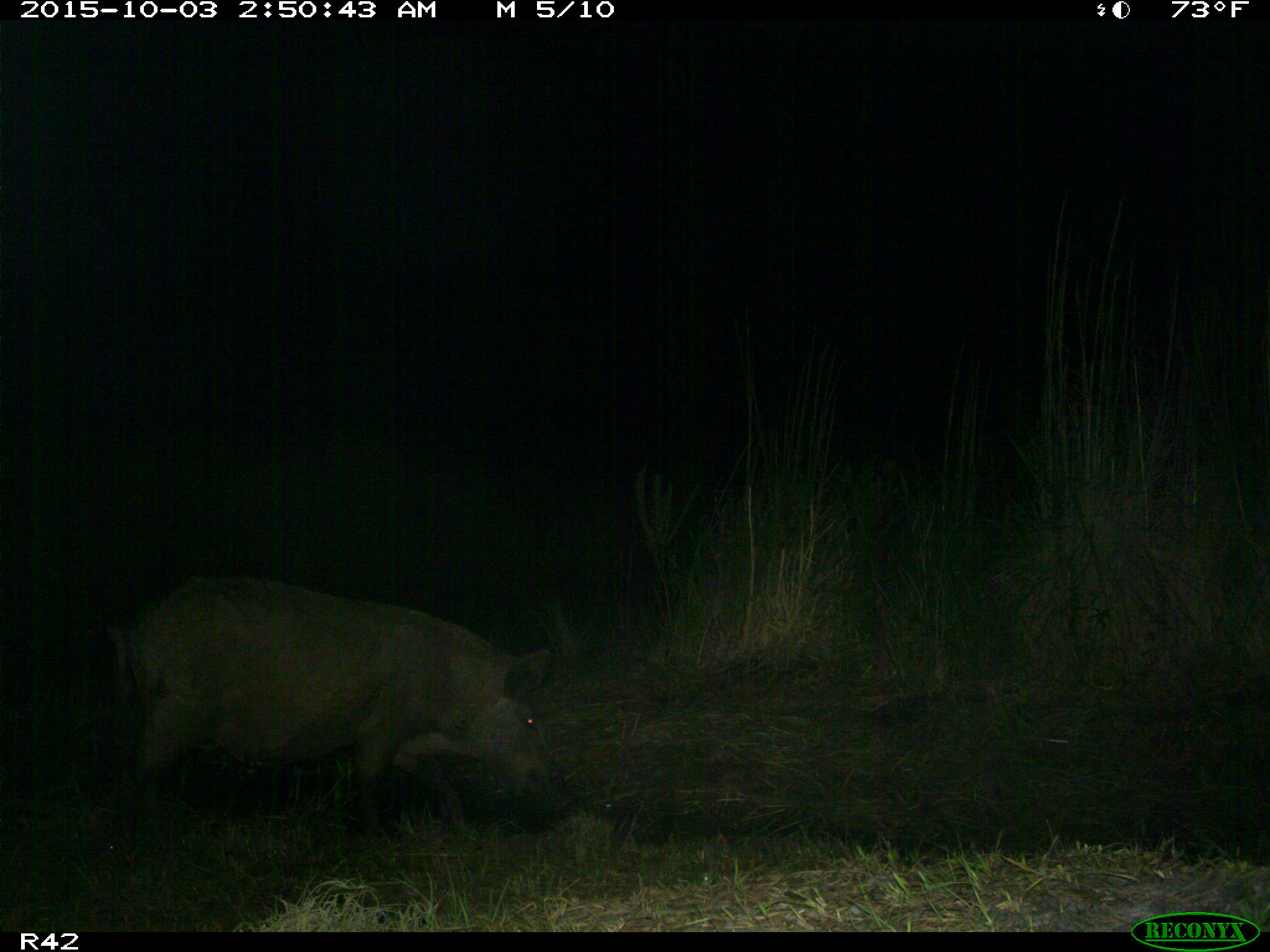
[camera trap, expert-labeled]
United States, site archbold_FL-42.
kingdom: Animalia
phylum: Chordata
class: Mammalia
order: Artiodactyla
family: Suidae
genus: Sus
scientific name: Sus scrofa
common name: wild boar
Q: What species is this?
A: Sus scrofa (wild boar).